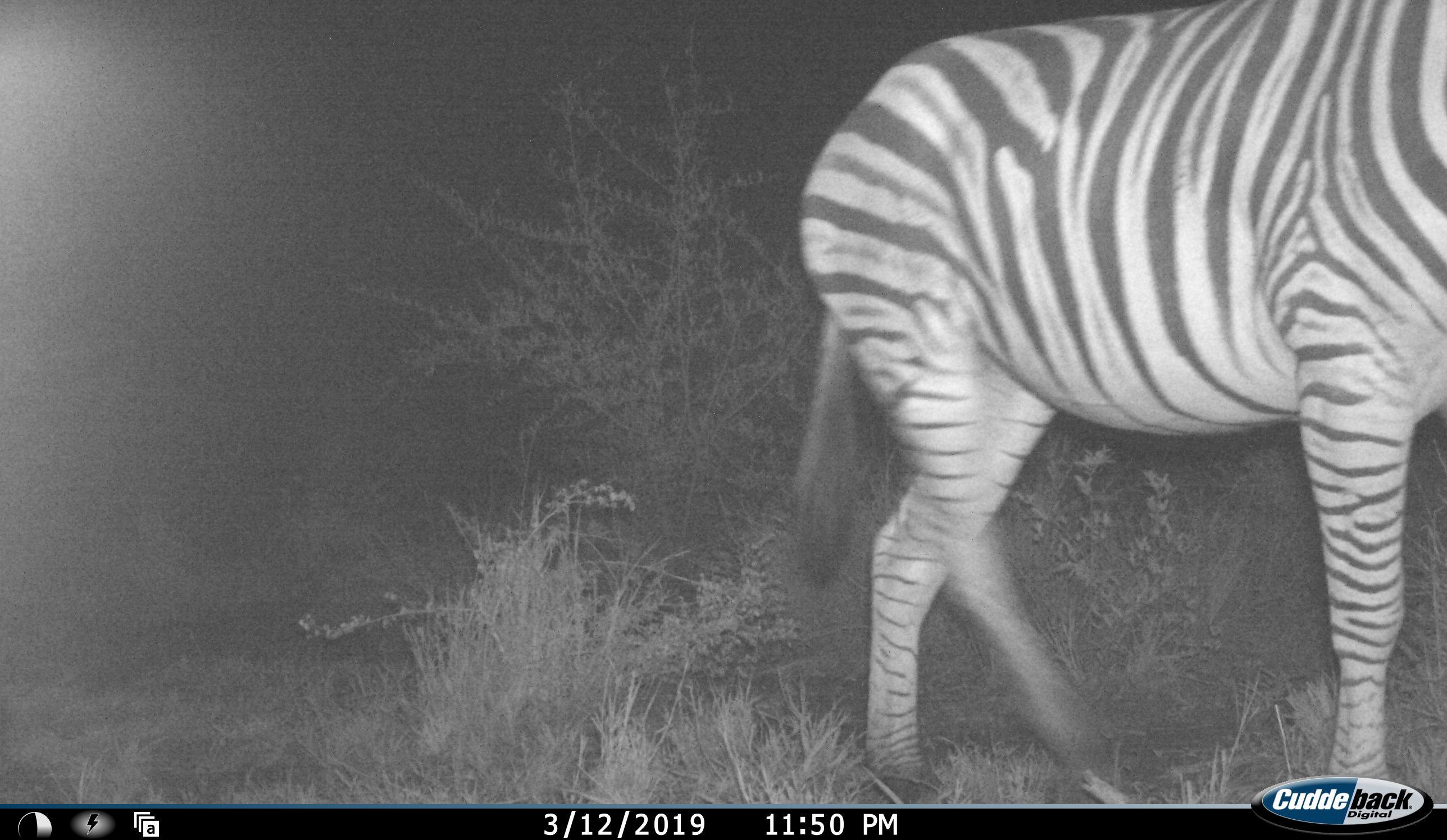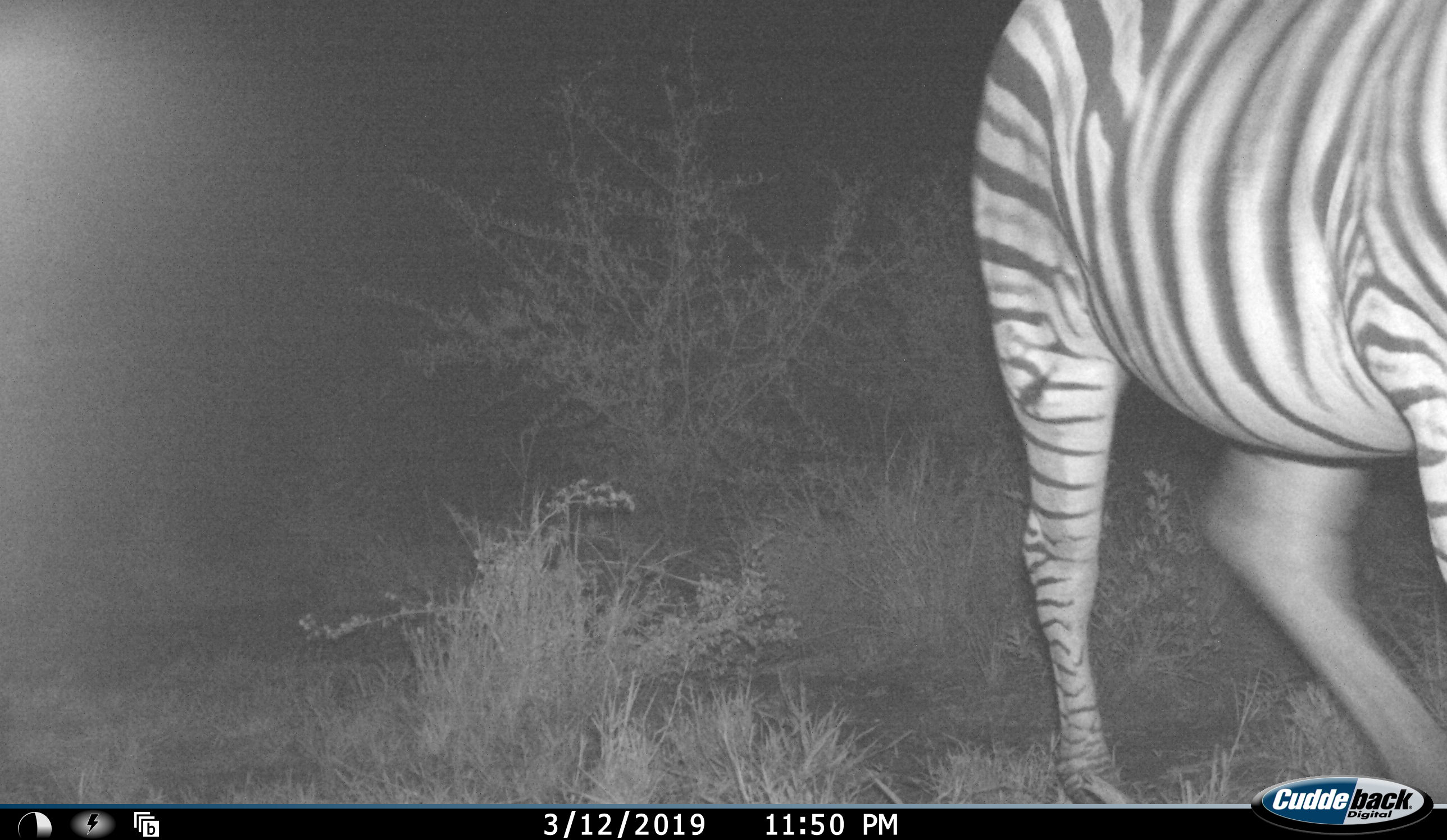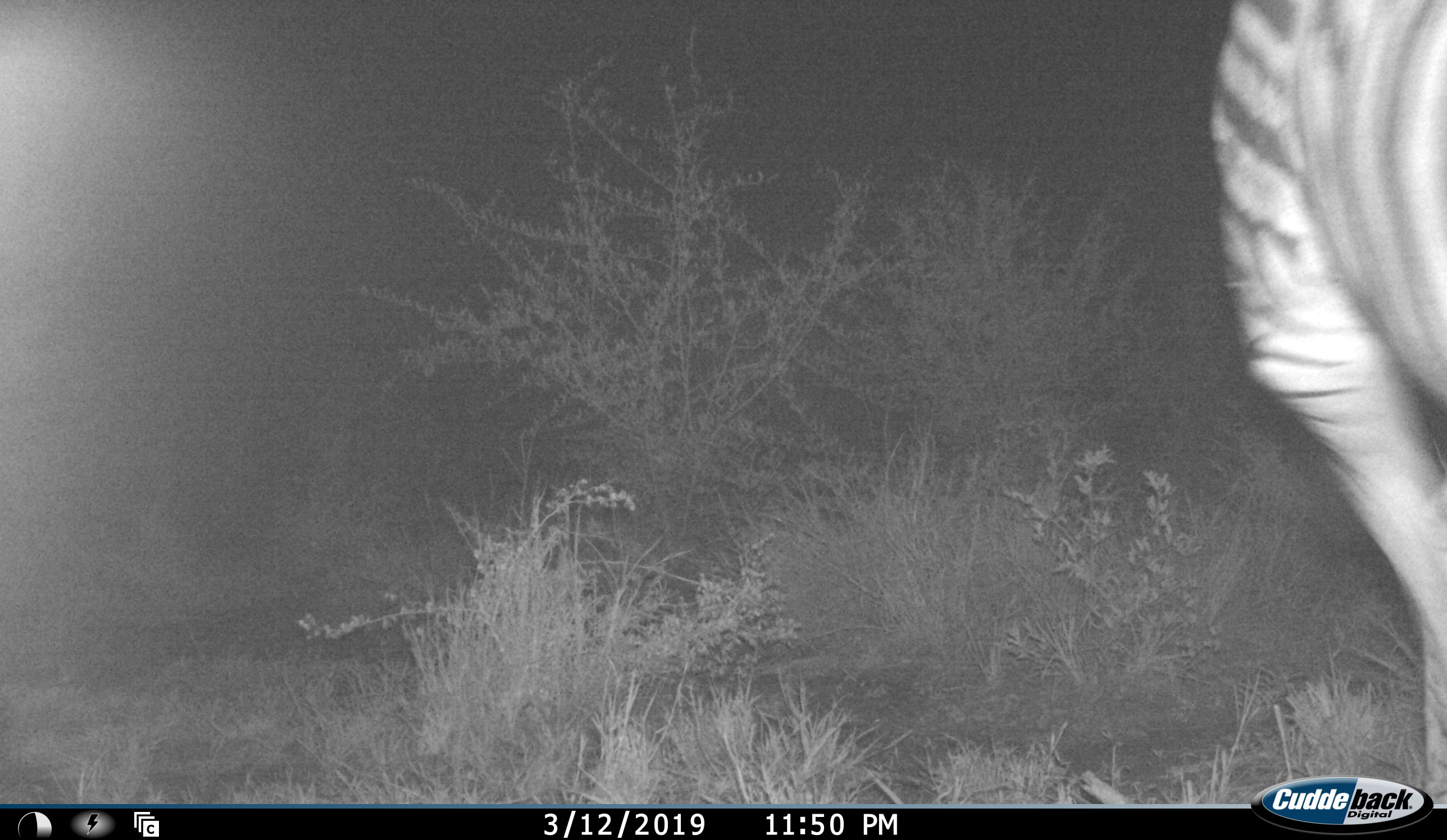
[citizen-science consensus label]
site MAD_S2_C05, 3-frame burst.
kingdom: Animalia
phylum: Chordata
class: Mammalia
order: Perissodactyla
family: Equidae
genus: Equus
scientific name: Equus quagga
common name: plains zebra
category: zebraplains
Zebraplains (plains zebra) (Equus quagga), count 1. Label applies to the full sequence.